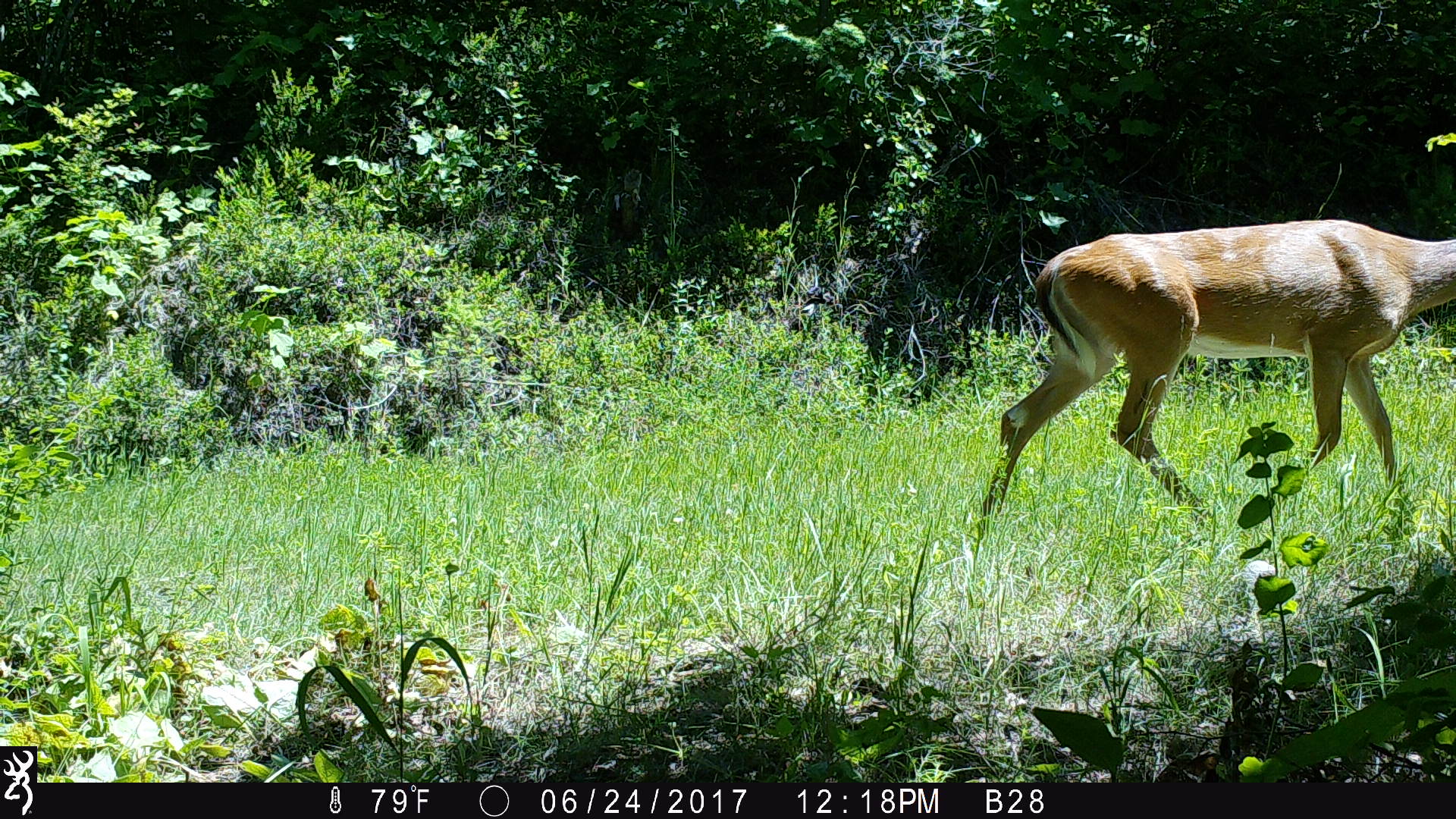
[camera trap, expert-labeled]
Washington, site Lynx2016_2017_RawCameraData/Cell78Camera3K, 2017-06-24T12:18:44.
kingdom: Animalia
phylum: Chordata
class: Mammalia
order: Artiodactyla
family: Cervidae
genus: Odocoileus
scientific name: Odocoileus virginianus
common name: white-tailed deer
Odocoileus virginianus (white-tailed deer). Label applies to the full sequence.